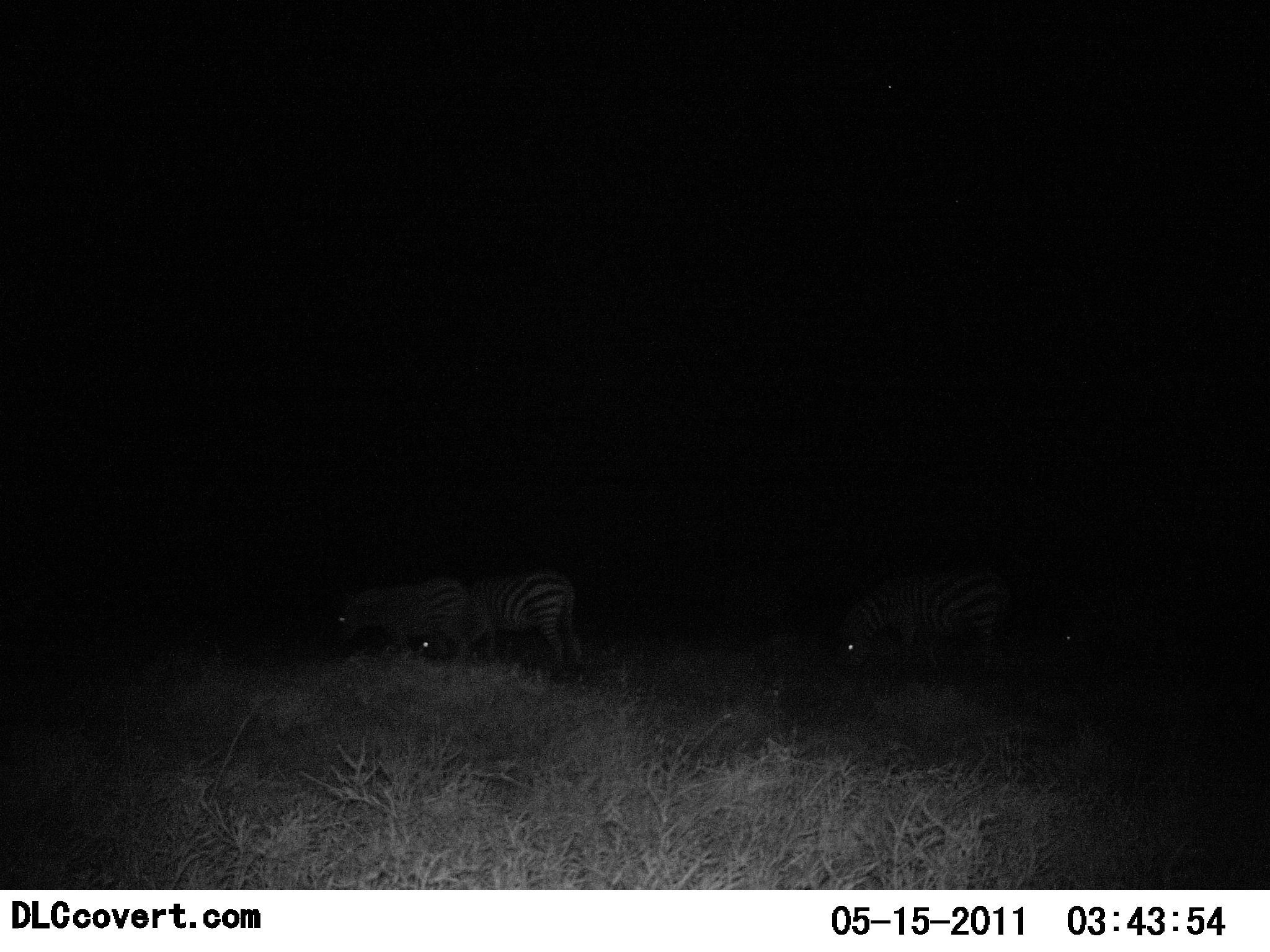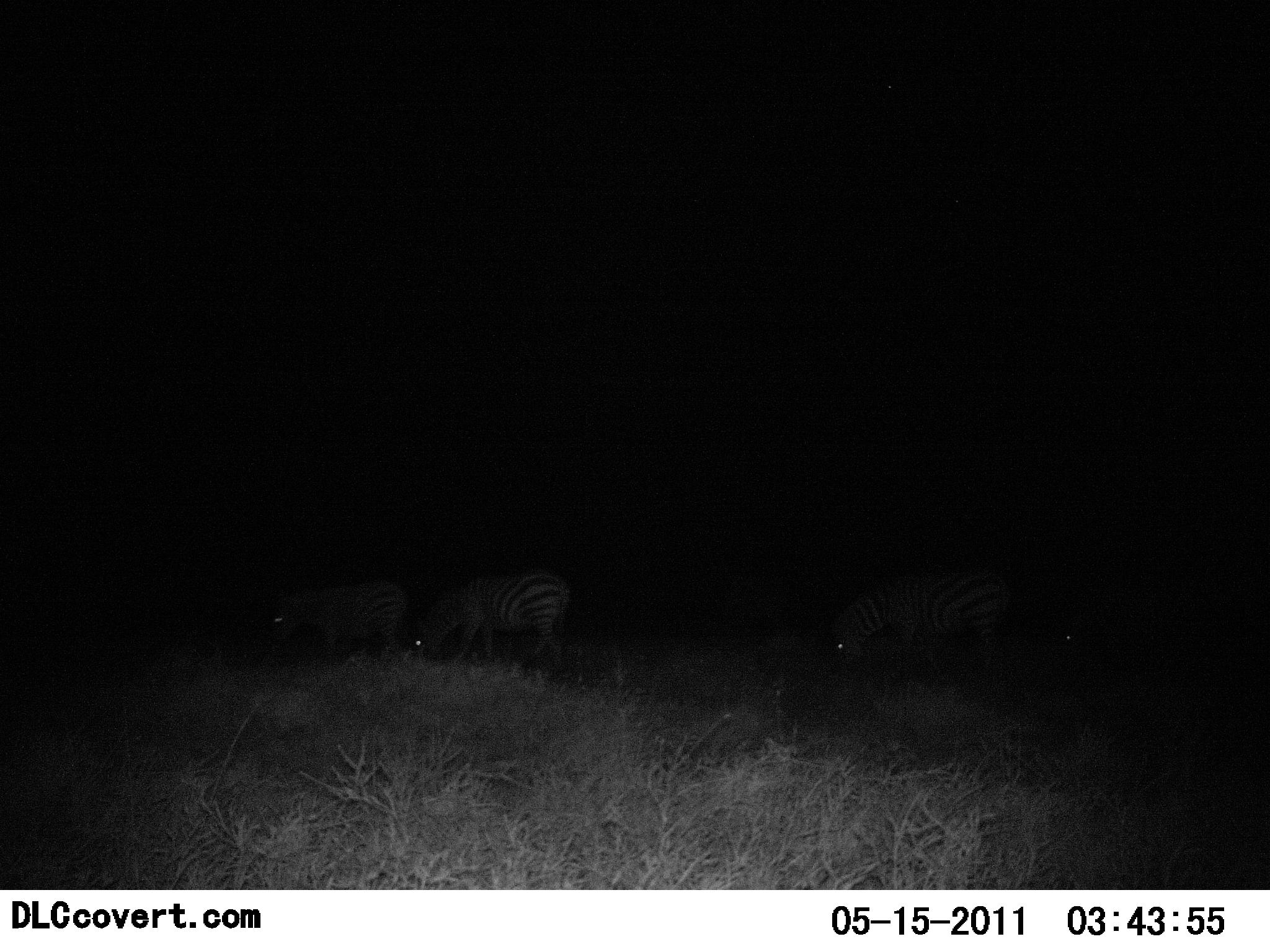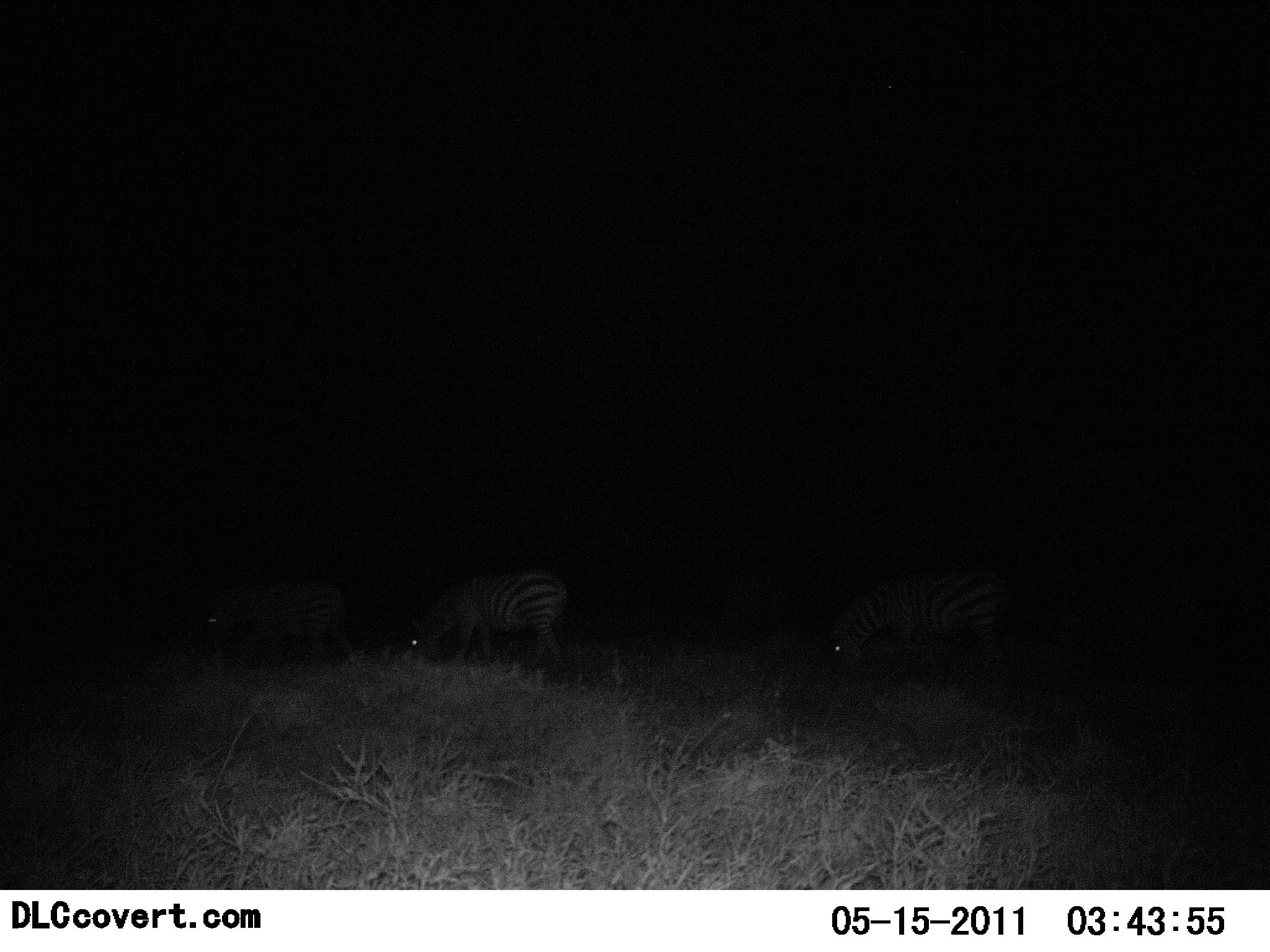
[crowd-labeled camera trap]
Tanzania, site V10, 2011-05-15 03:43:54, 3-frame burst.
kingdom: Animalia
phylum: Chordata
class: Mammalia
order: Perissodactyla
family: Equidae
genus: Equus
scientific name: Equus quagga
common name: plains zebra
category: zebra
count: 3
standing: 42%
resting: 0%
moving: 25%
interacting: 0%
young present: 0%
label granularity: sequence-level